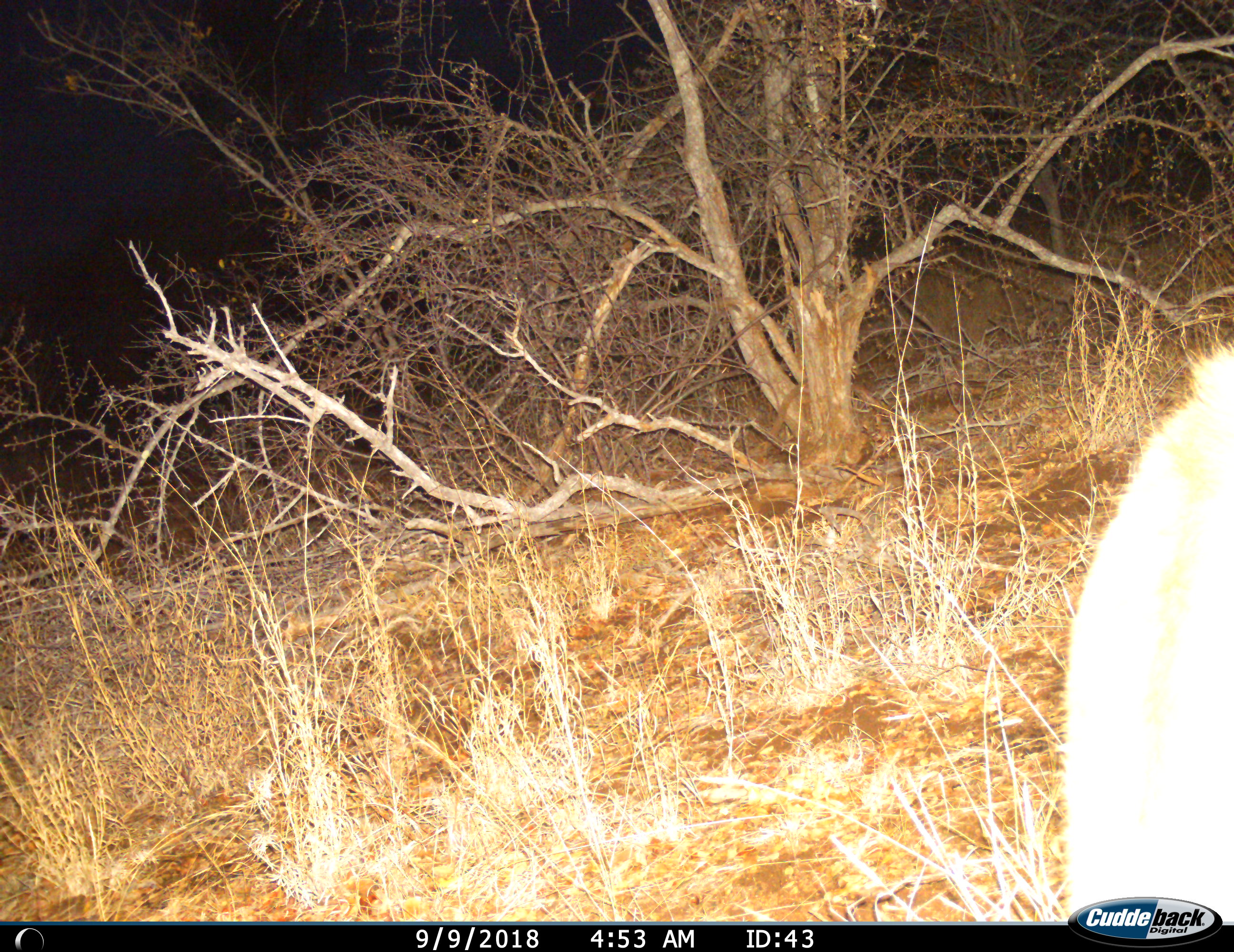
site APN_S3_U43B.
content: unidentified animal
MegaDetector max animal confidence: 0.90